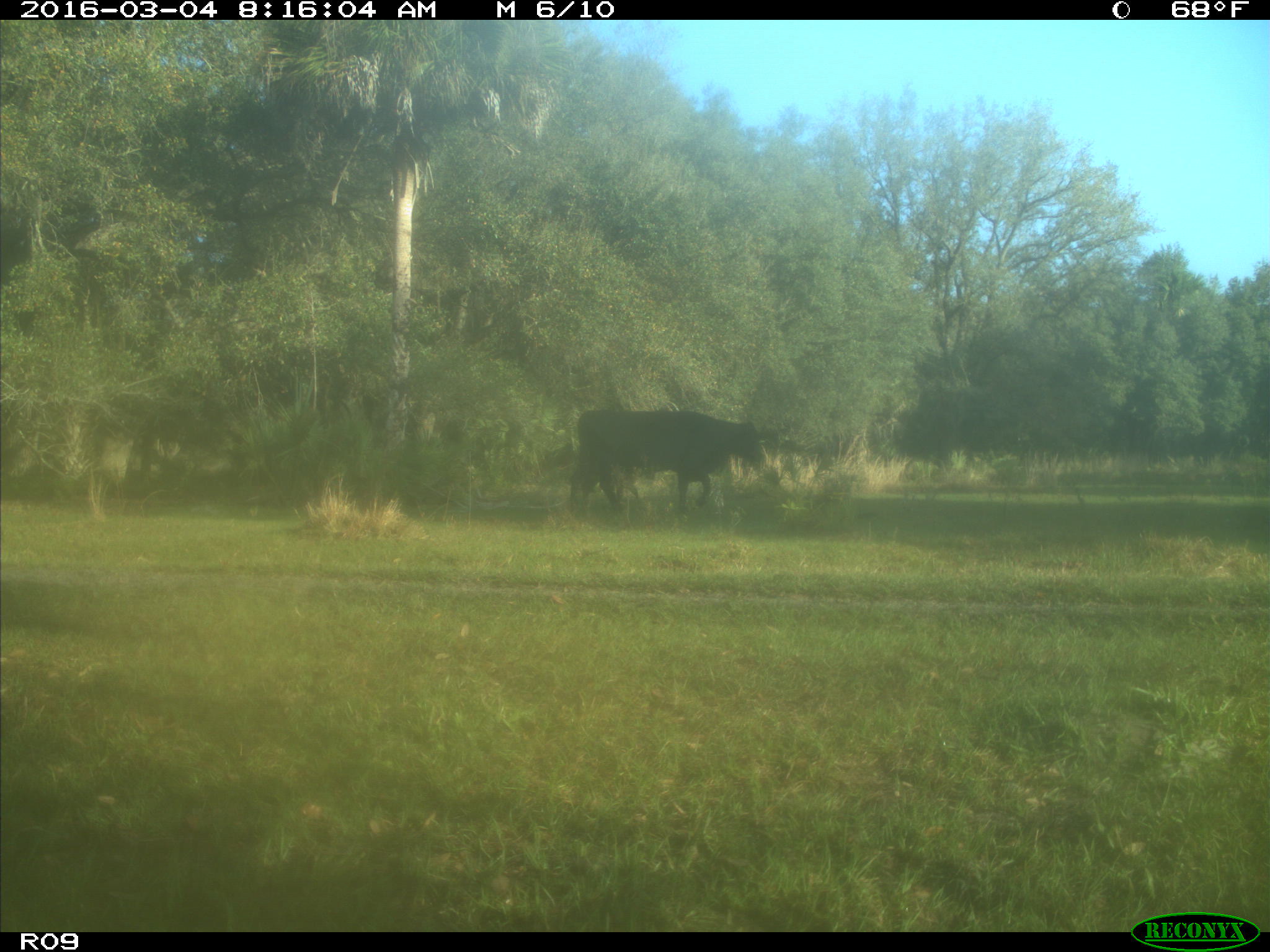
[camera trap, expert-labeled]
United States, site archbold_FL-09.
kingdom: Animalia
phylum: Chordata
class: Mammalia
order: Artiodactyla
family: Bovidae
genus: Bos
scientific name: Bos taurus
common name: domestic cow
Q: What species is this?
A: Bos taurus (domestic cow).